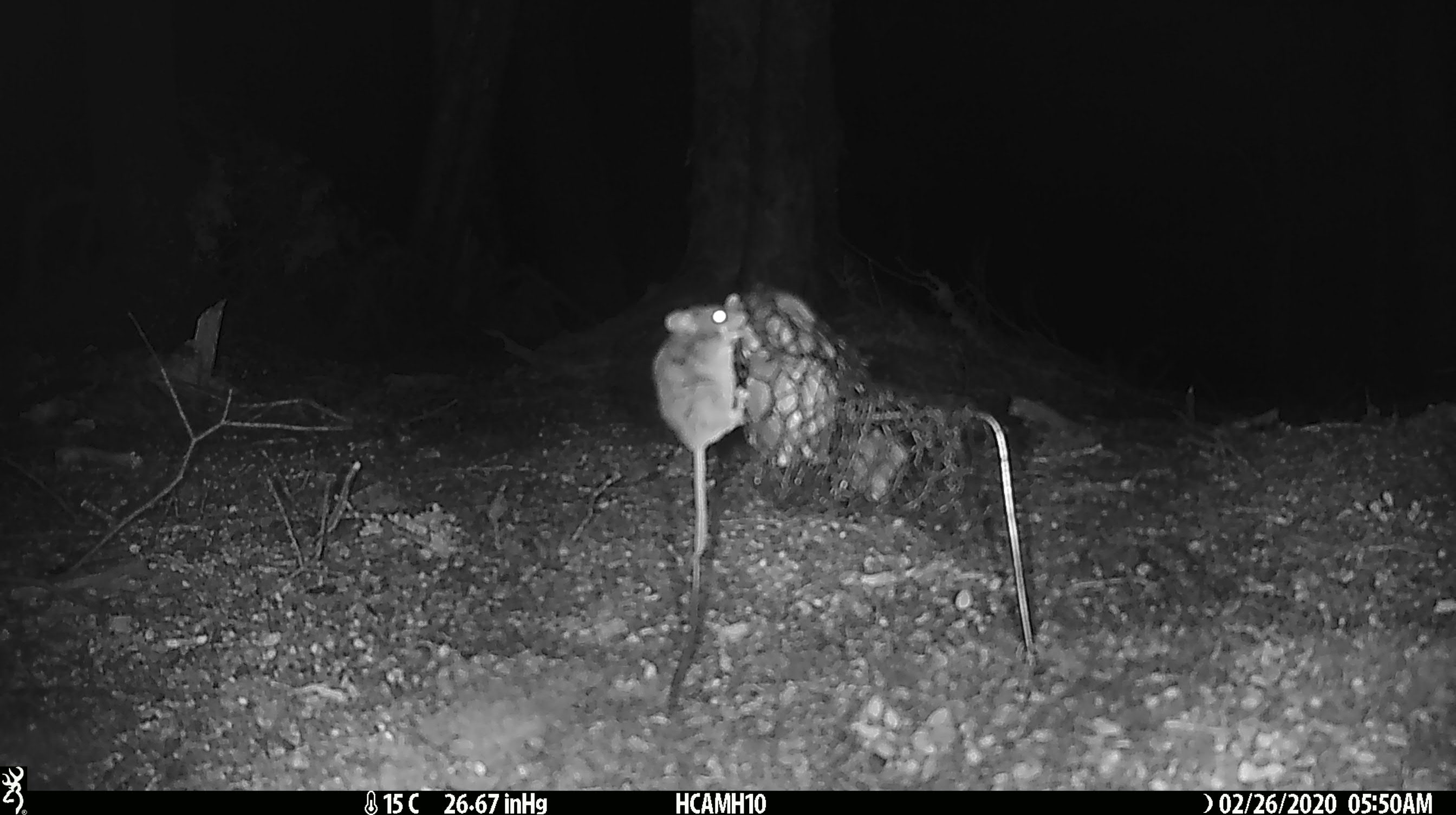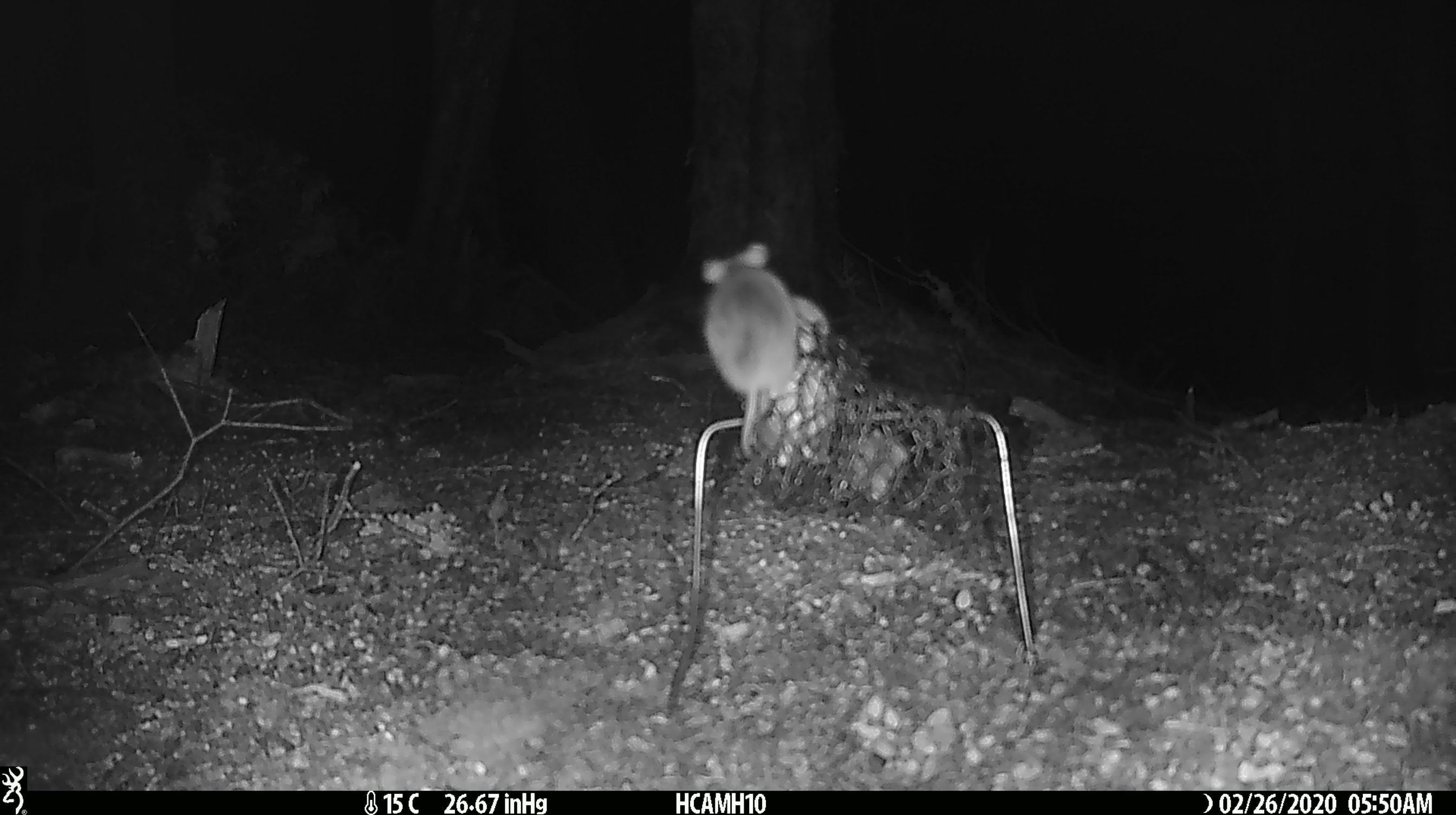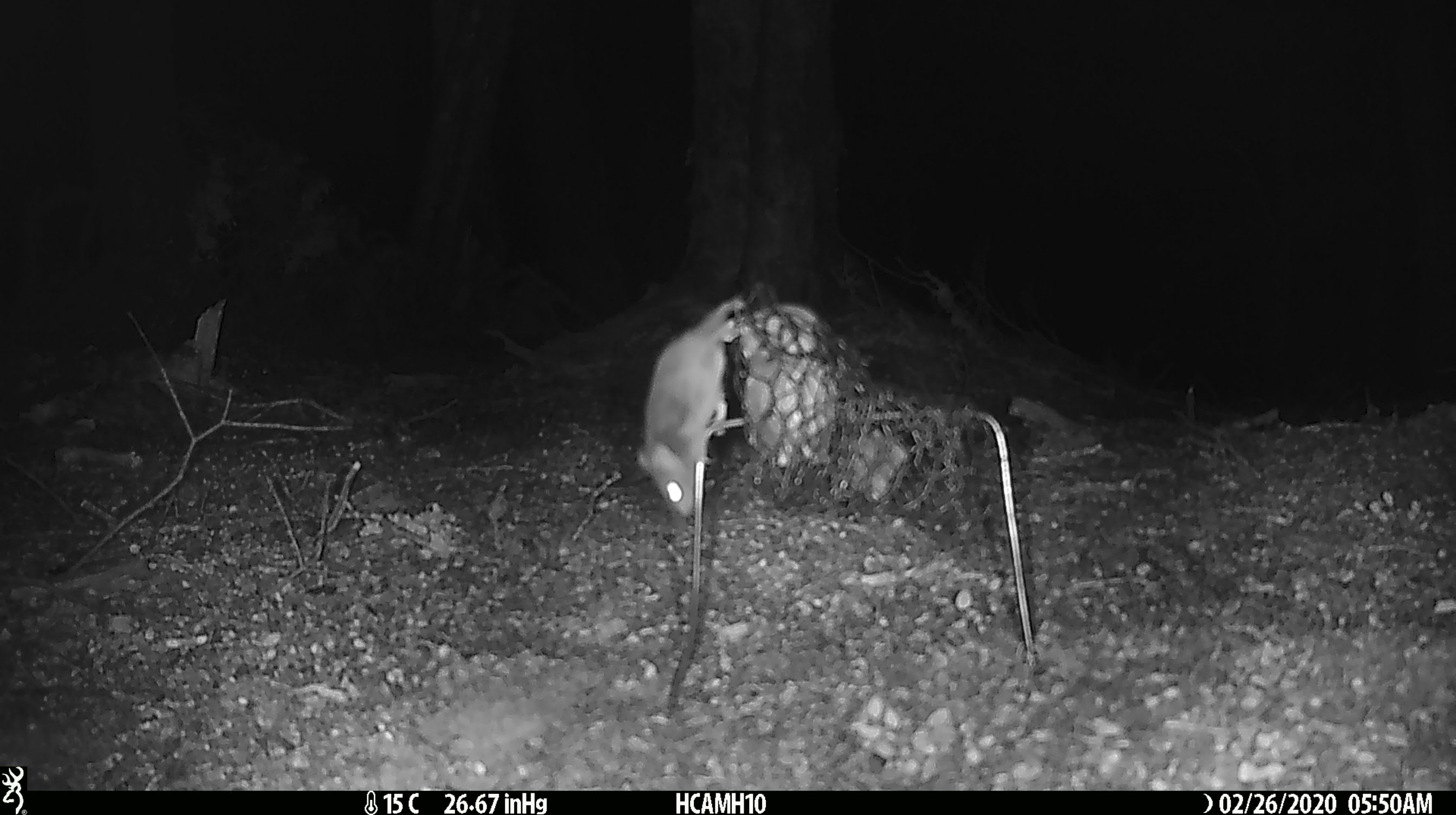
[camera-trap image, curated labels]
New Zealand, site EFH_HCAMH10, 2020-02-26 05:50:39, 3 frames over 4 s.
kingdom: Animalia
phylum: Chordata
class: Mammalia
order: Rodentia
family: Muridae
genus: Mus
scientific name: Mus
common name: mouse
Mouse (Mus).